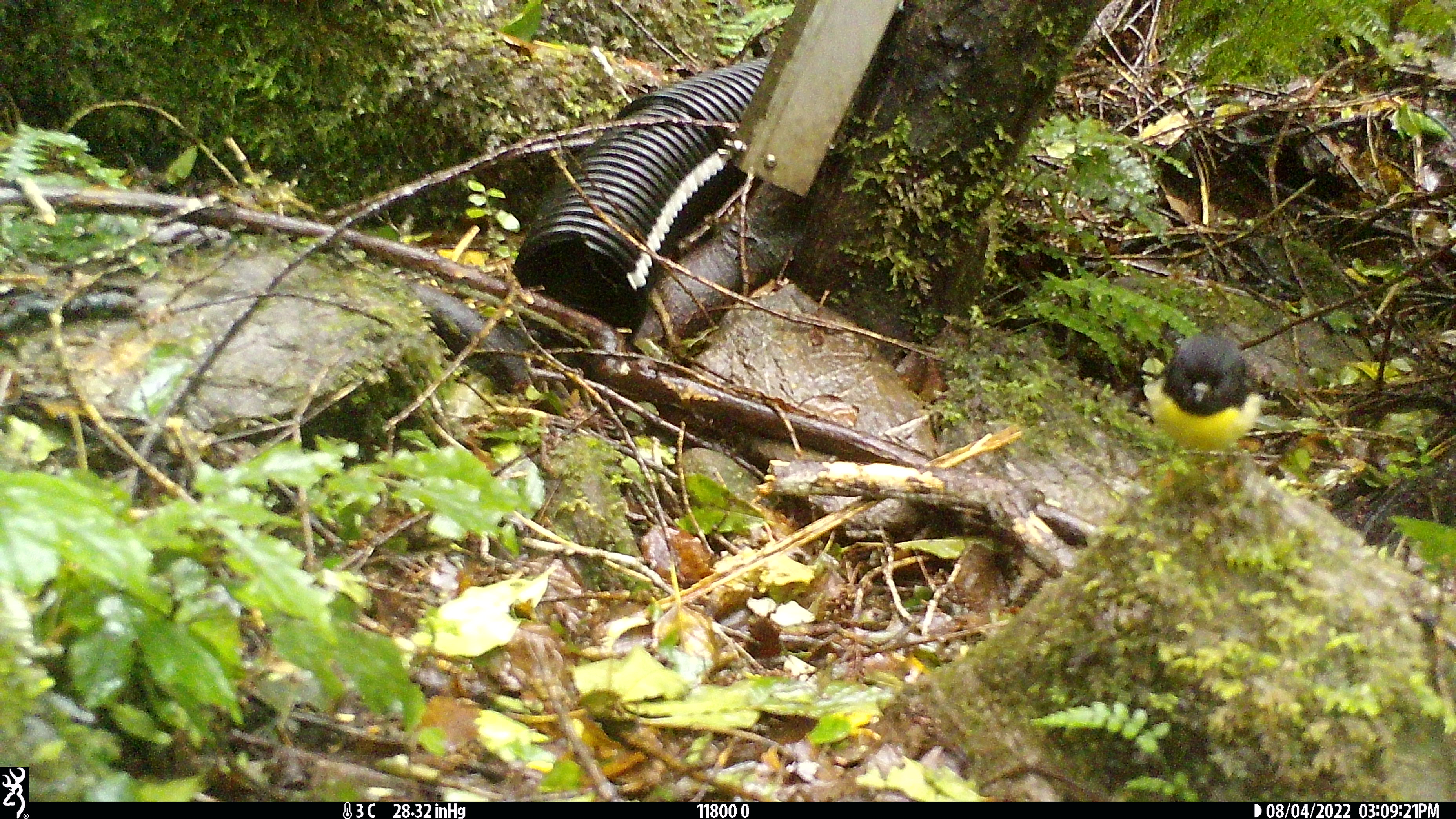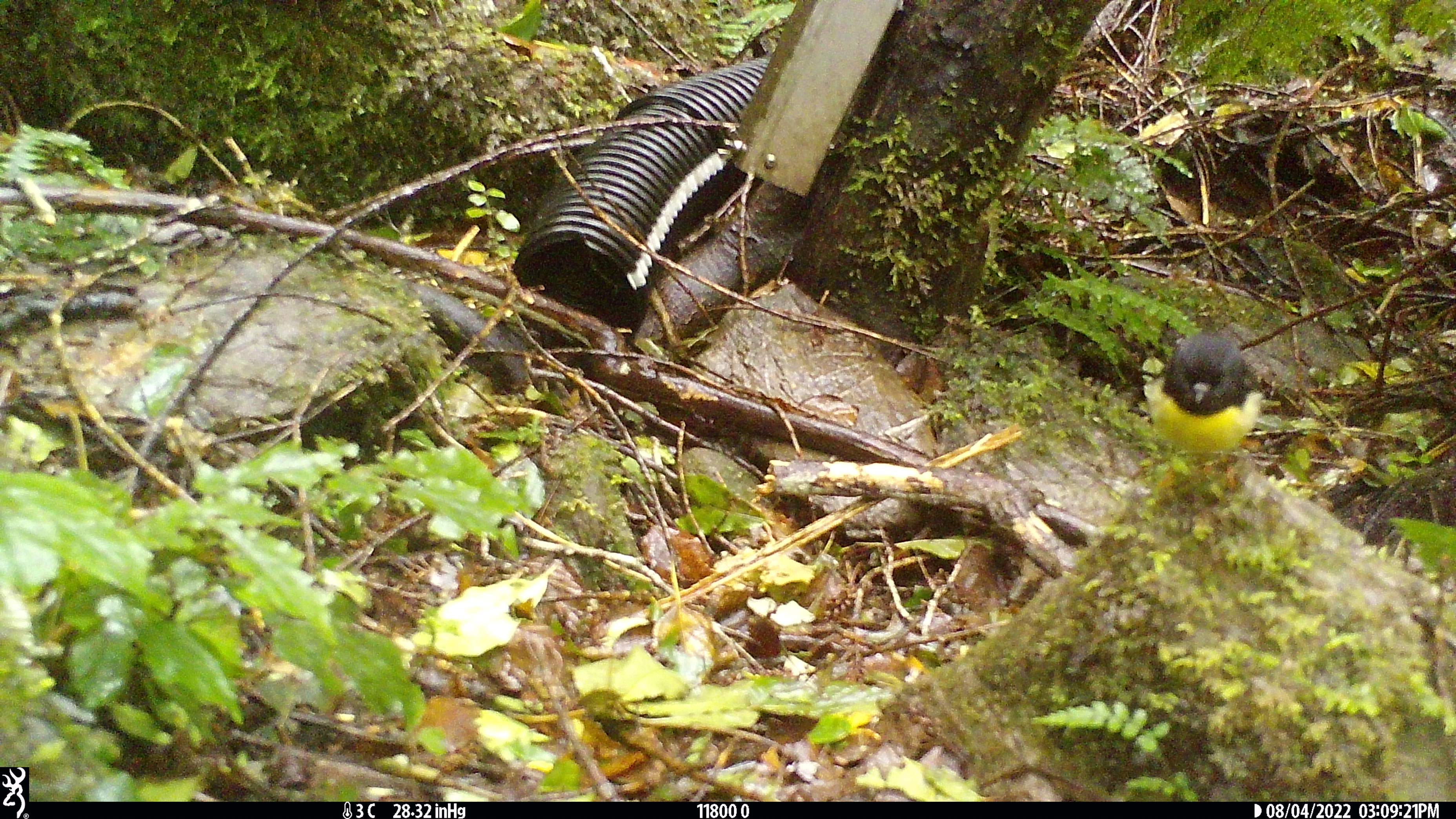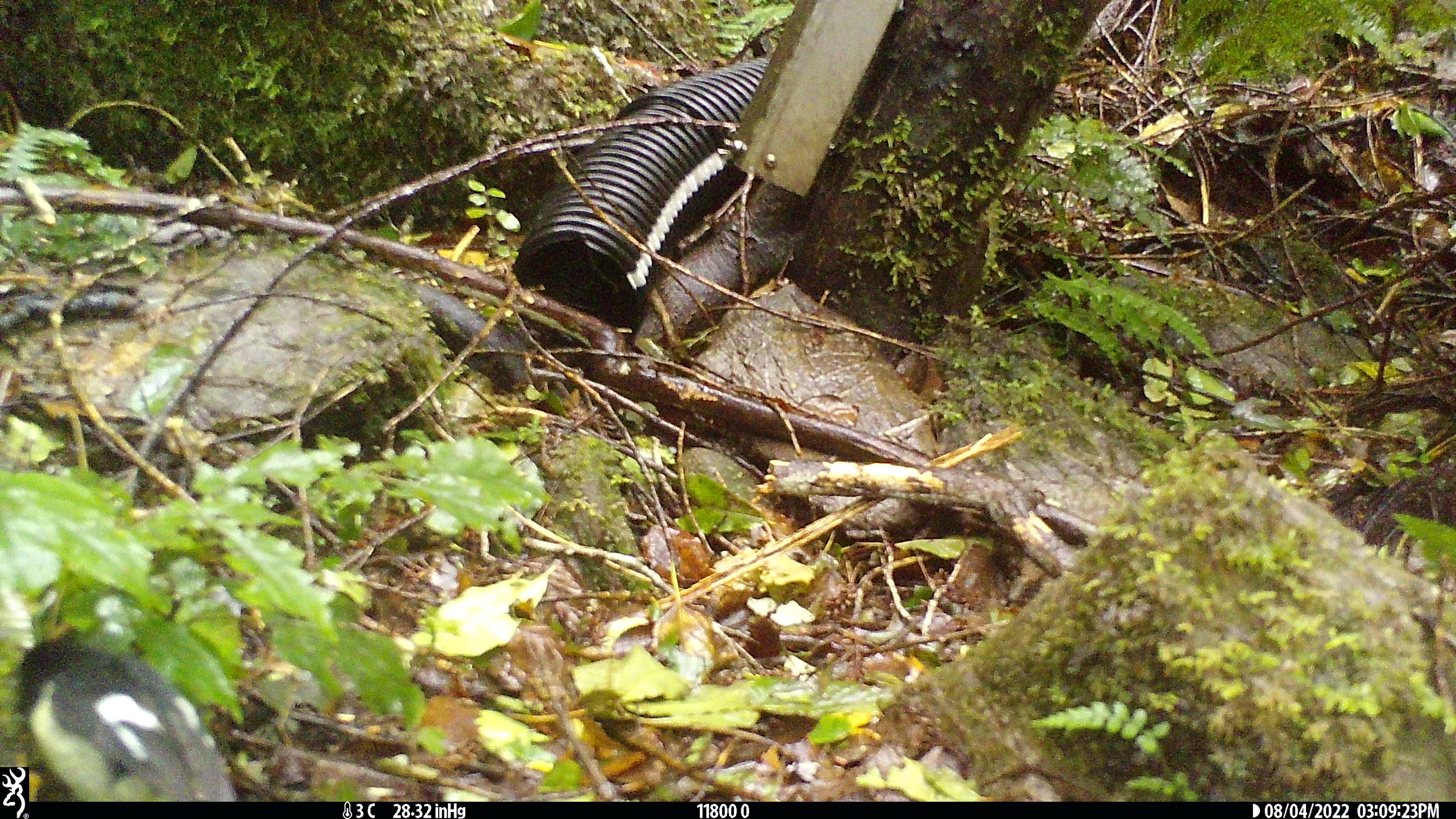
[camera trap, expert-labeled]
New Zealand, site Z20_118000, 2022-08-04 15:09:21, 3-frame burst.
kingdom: Animalia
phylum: Chordata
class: Aves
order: Passeriformes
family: Petroicidae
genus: Petroica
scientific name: Petroica macrocephala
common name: tomtit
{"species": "tomtit (Petroica macrocephala)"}